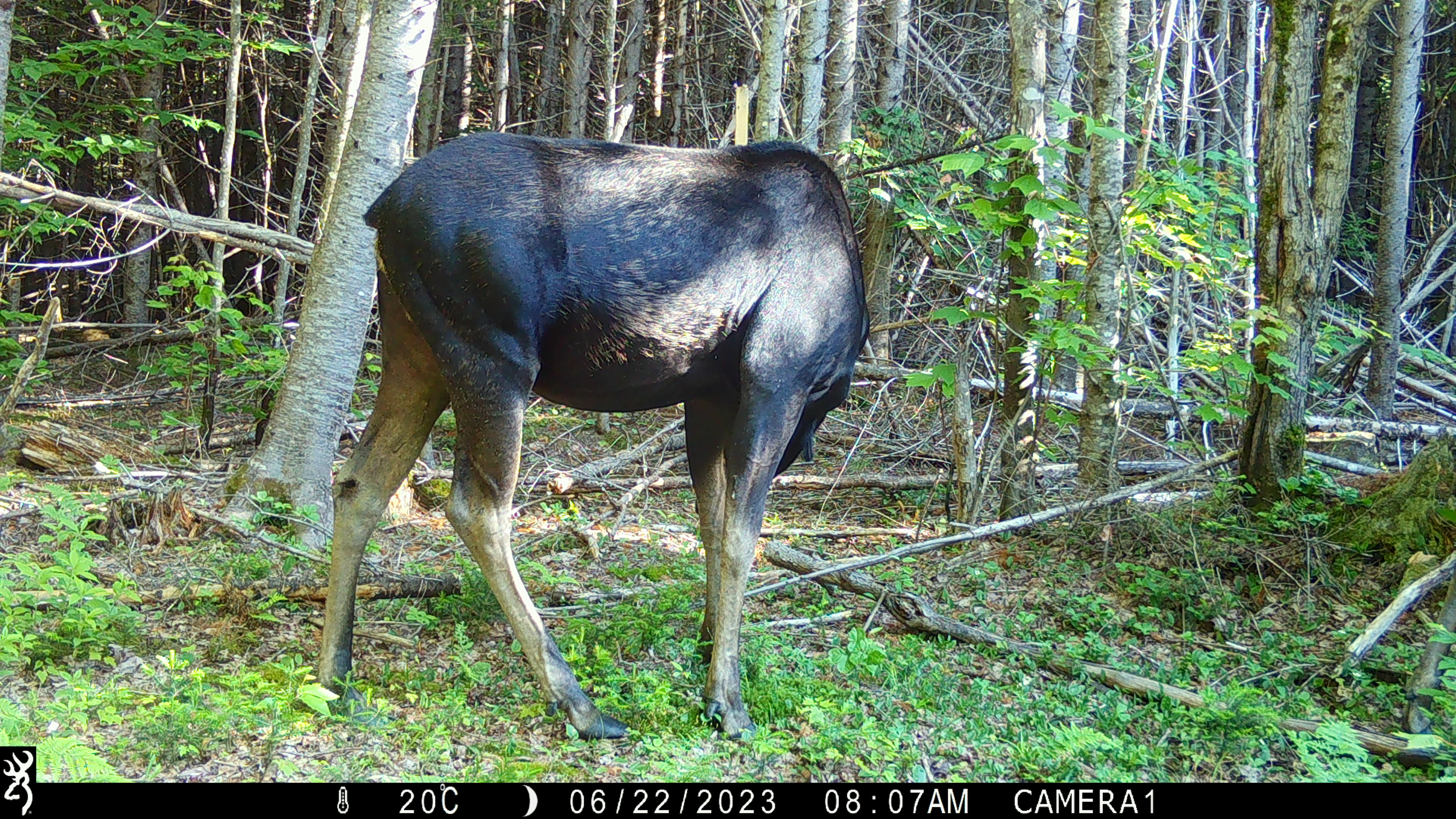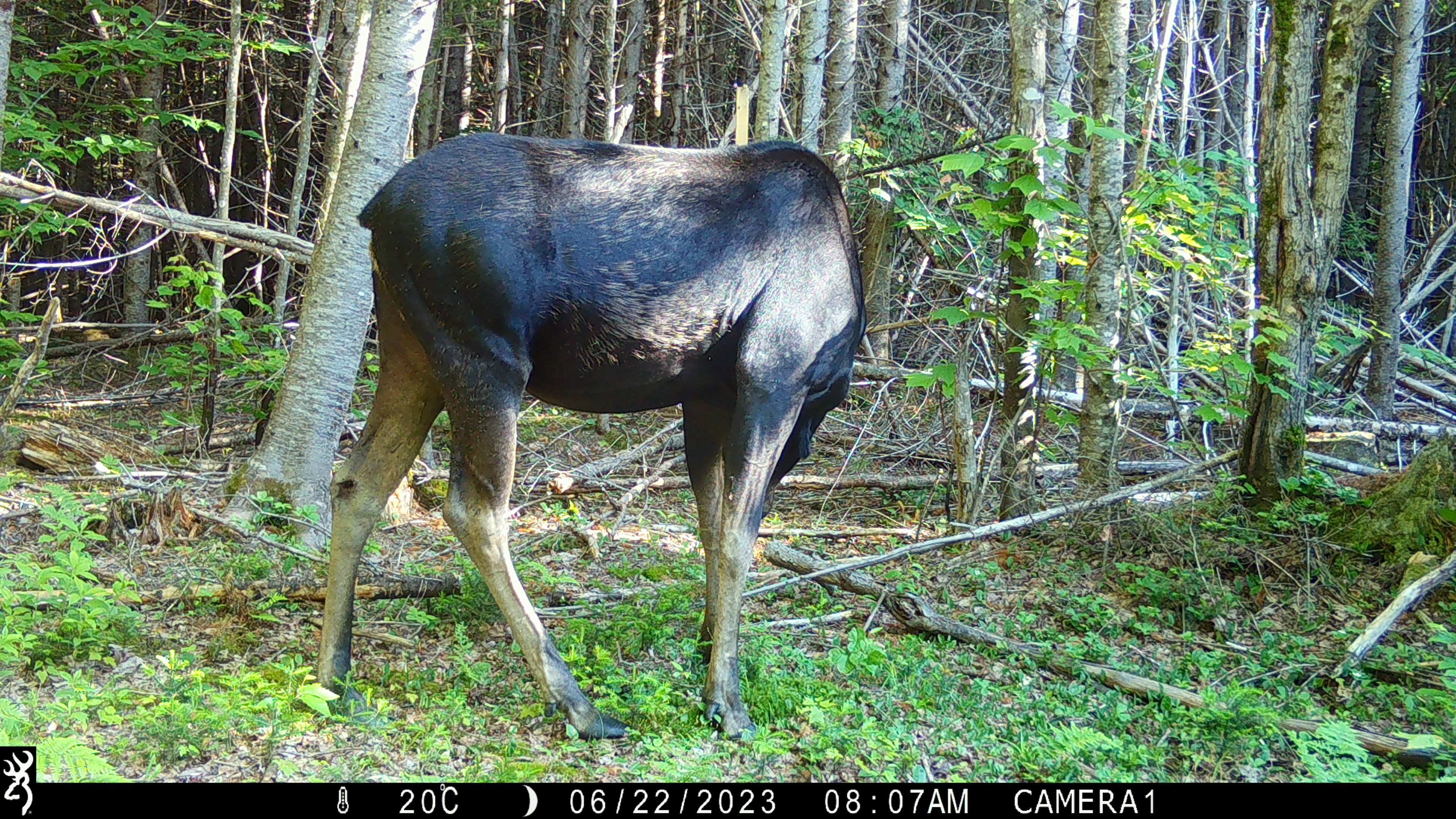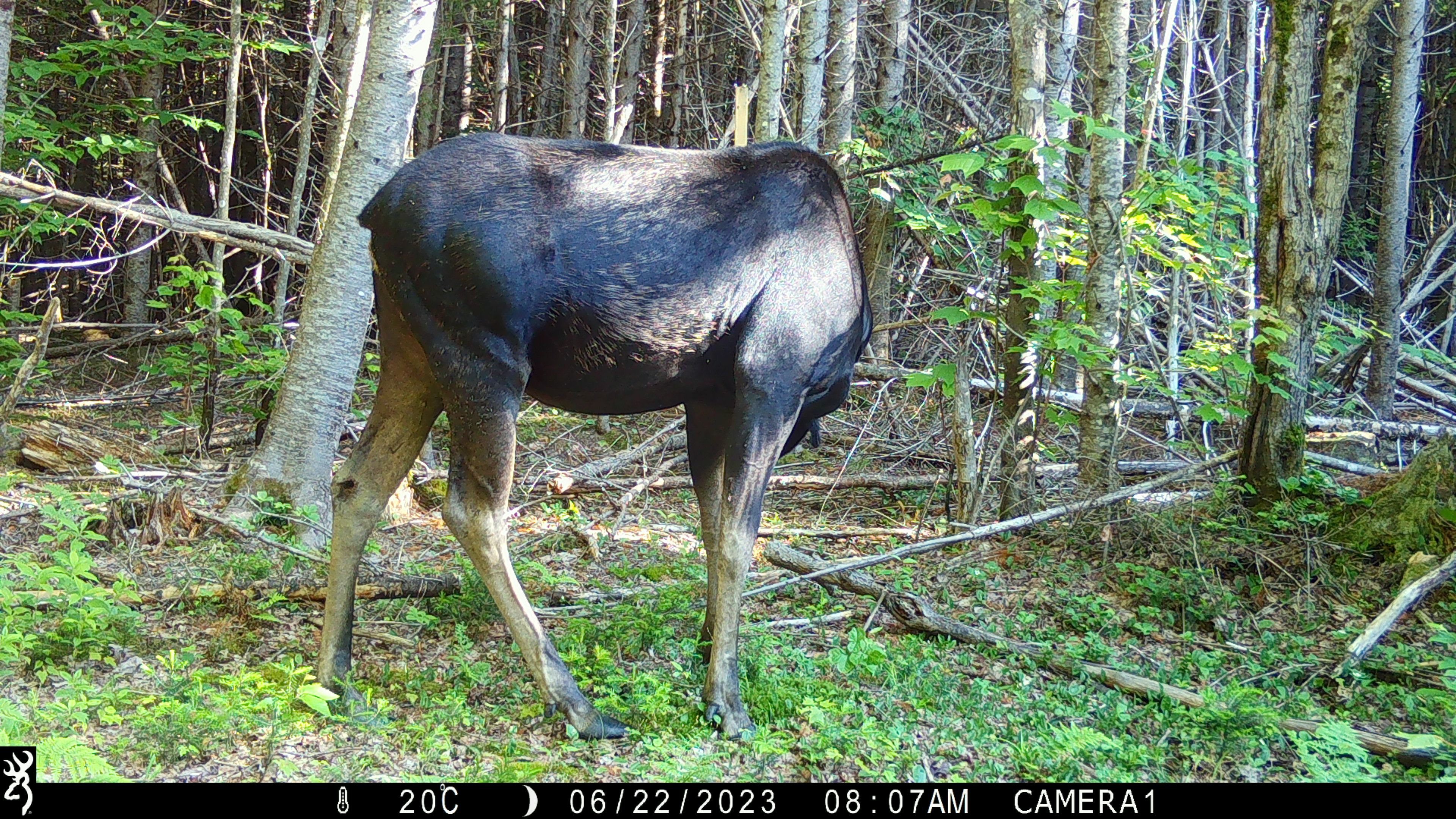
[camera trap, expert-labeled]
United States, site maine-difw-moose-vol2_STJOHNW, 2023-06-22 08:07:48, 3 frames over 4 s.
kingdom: Animalia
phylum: Chordata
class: Mammalia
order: Artiodactyla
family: Cervidae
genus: Alces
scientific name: Alces alces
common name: moose